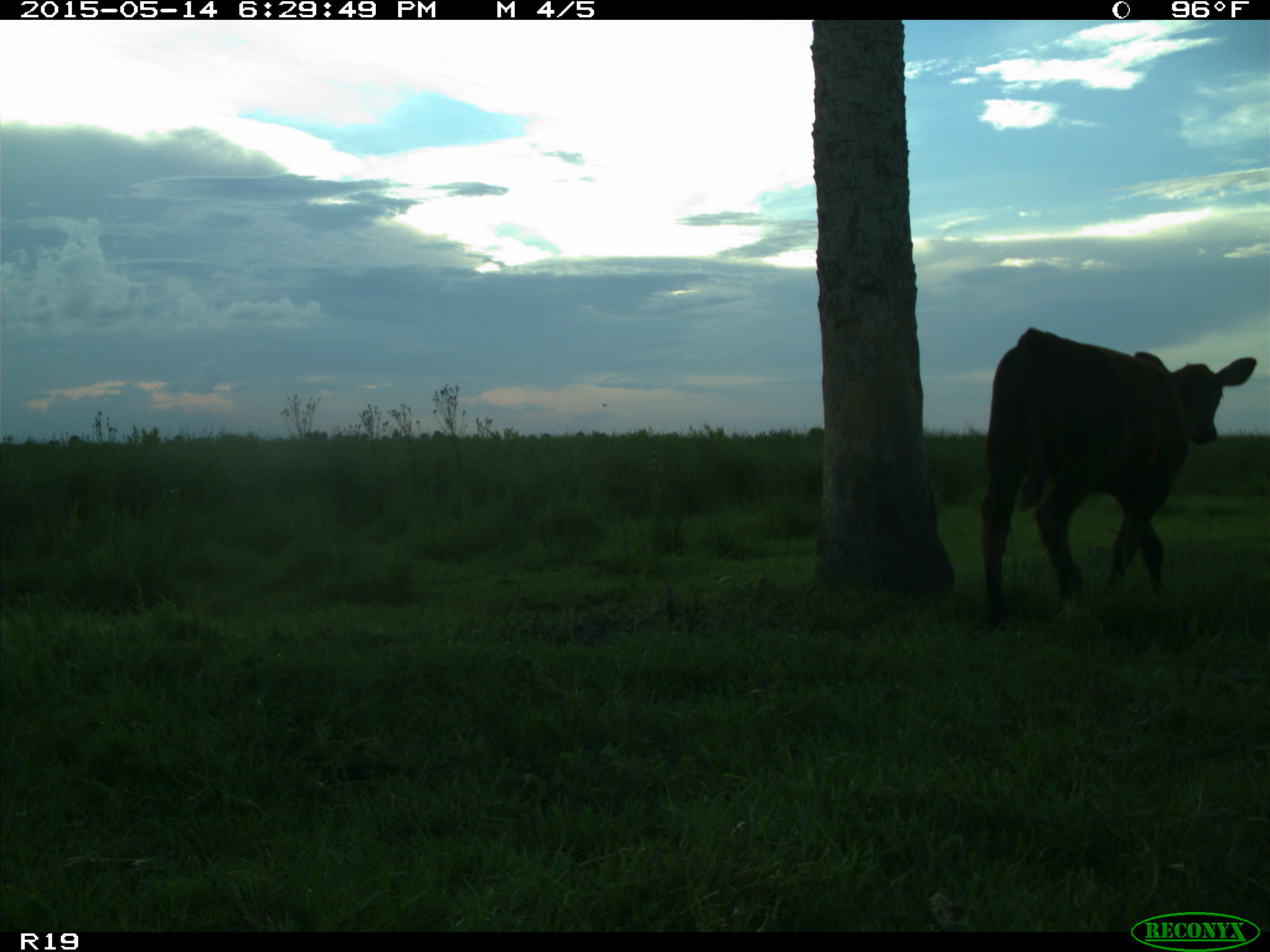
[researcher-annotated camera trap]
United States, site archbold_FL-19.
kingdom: Animalia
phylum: Chordata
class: Mammalia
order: Artiodactyla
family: Bovidae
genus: Bos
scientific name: Bos taurus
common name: domestic cow